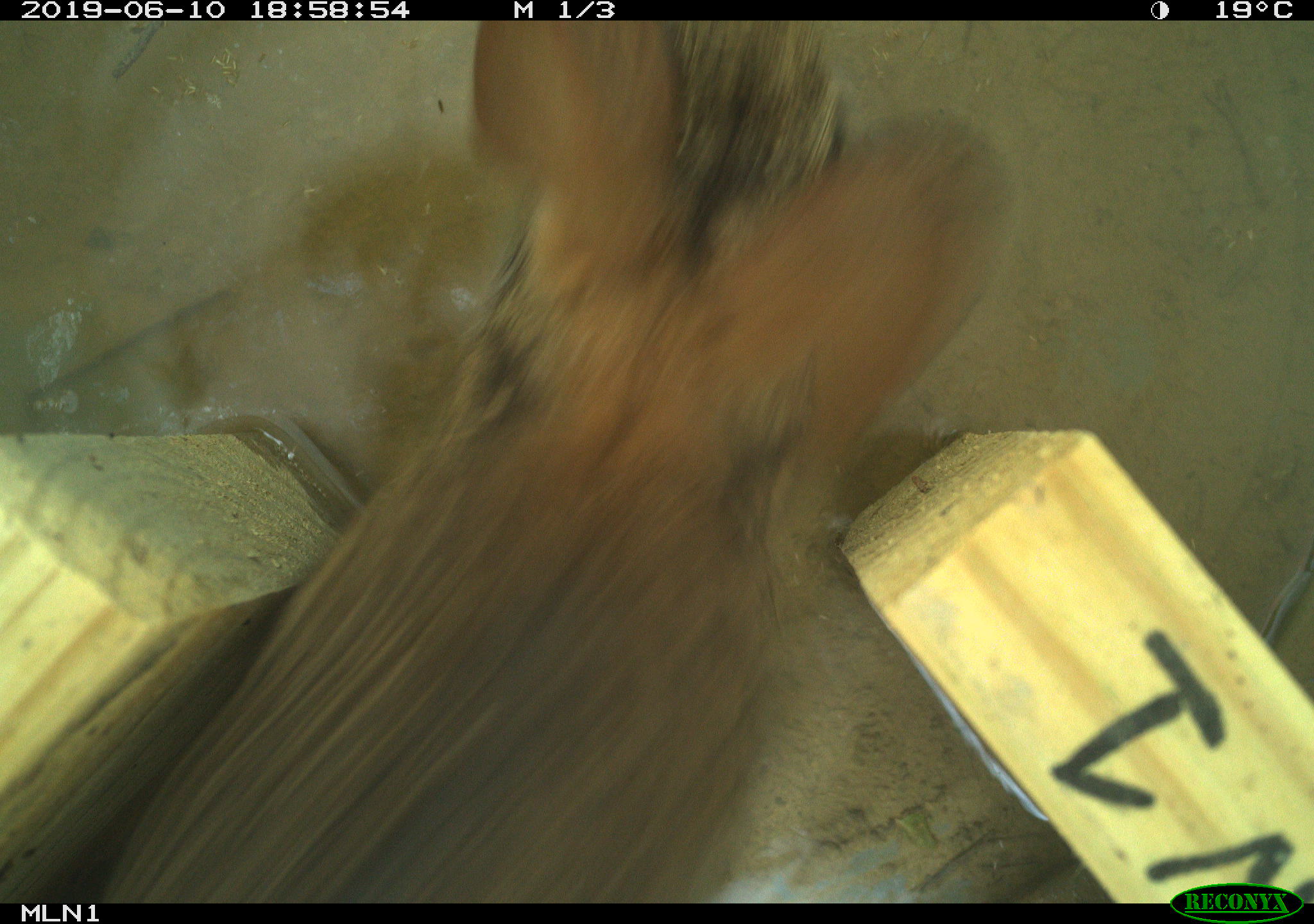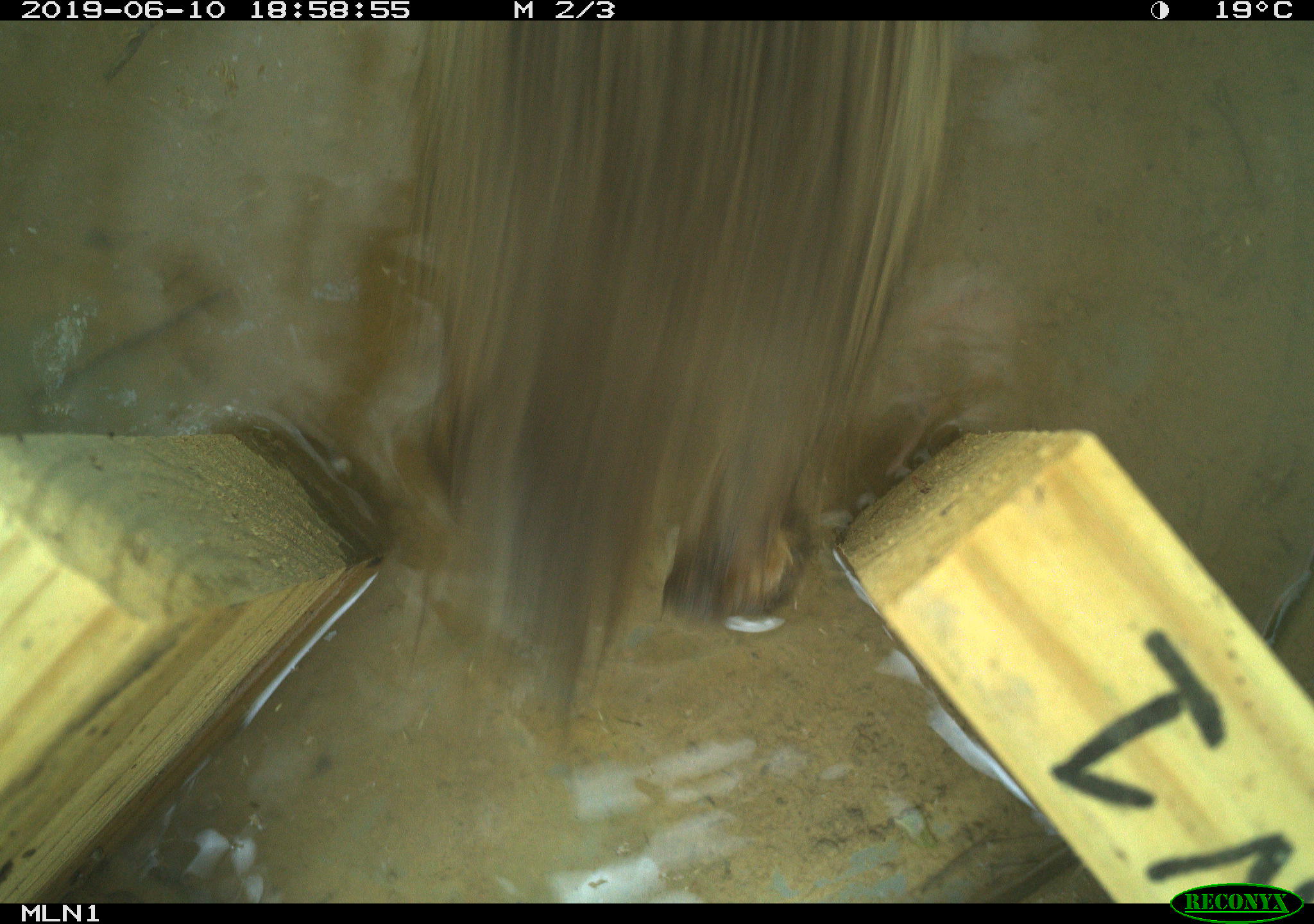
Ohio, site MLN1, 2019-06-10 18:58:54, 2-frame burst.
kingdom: Animalia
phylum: Chordata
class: Mammalia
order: Lagomorpha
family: Leporidae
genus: Sylvilagus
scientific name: Sylvilagus floridanus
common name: eastern cottontail